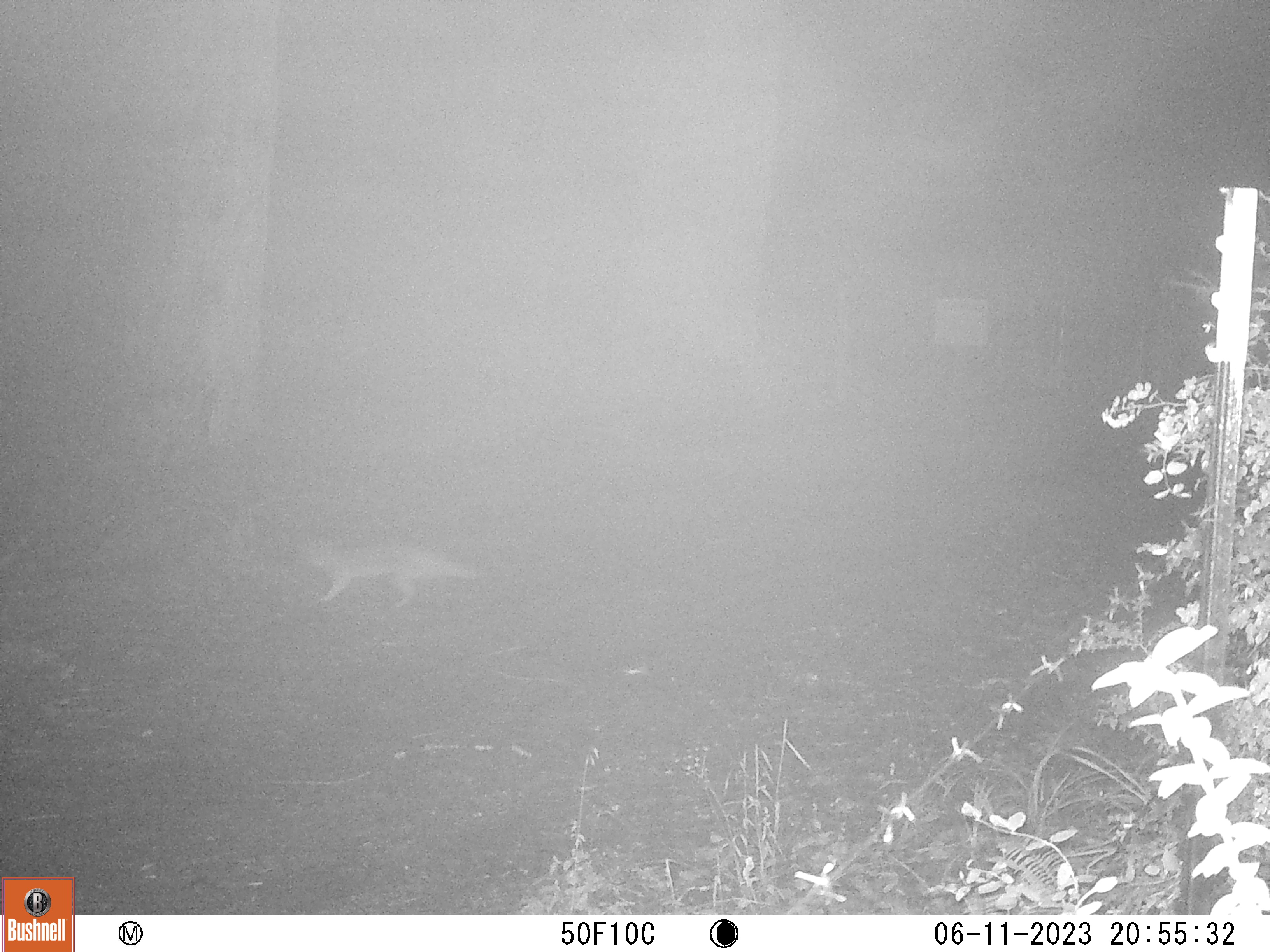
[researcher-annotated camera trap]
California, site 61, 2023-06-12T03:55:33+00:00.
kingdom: Animalia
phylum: Chordata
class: Mammalia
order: Carnivora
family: Canidae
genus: Urocyon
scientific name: Urocyon cinereoargenteus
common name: gray fox